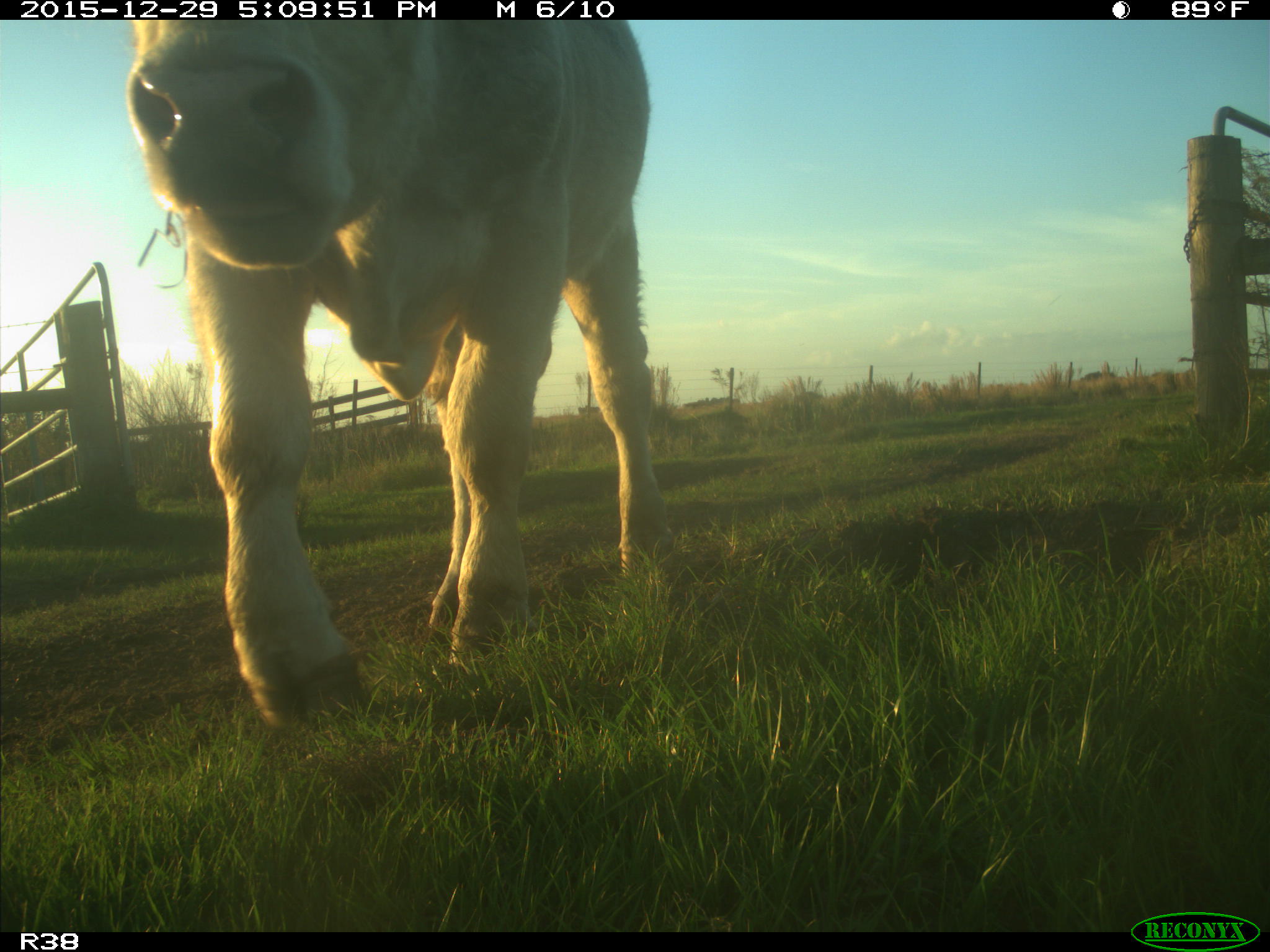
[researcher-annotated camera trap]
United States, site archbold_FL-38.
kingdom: Animalia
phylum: Chordata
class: Mammalia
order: Artiodactyla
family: Bovidae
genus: Bos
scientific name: Bos taurus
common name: domestic cow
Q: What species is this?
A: Bos taurus (domestic cow).